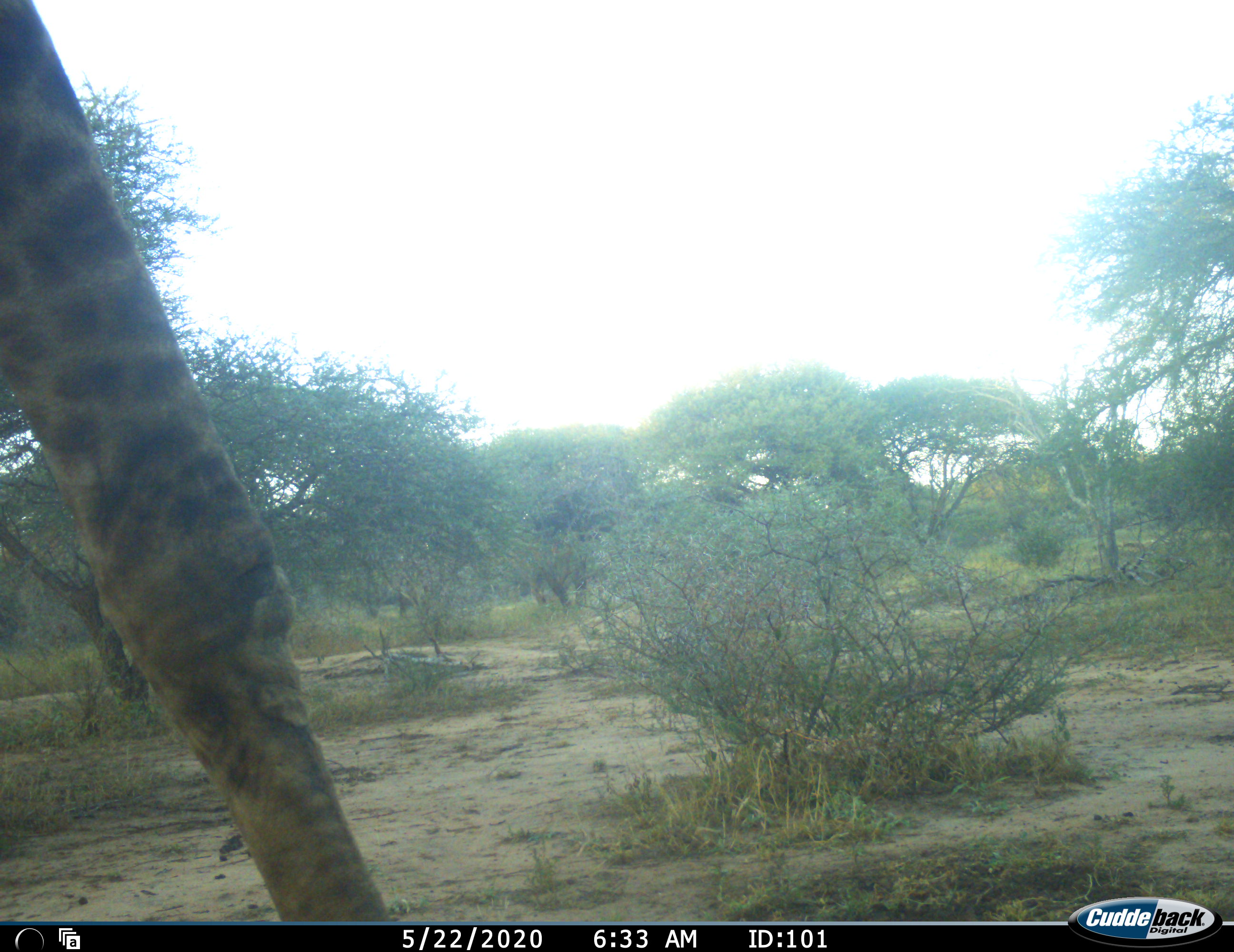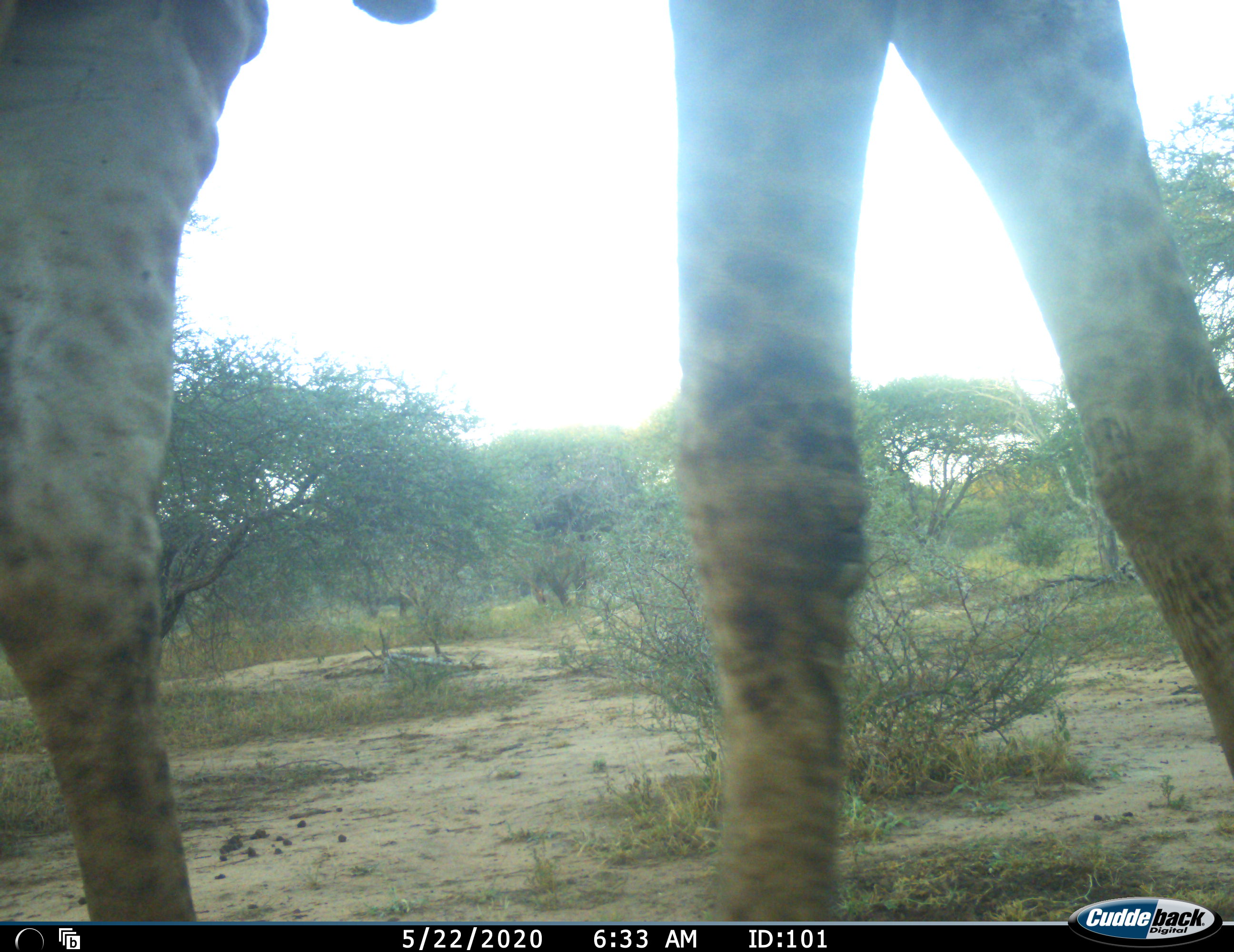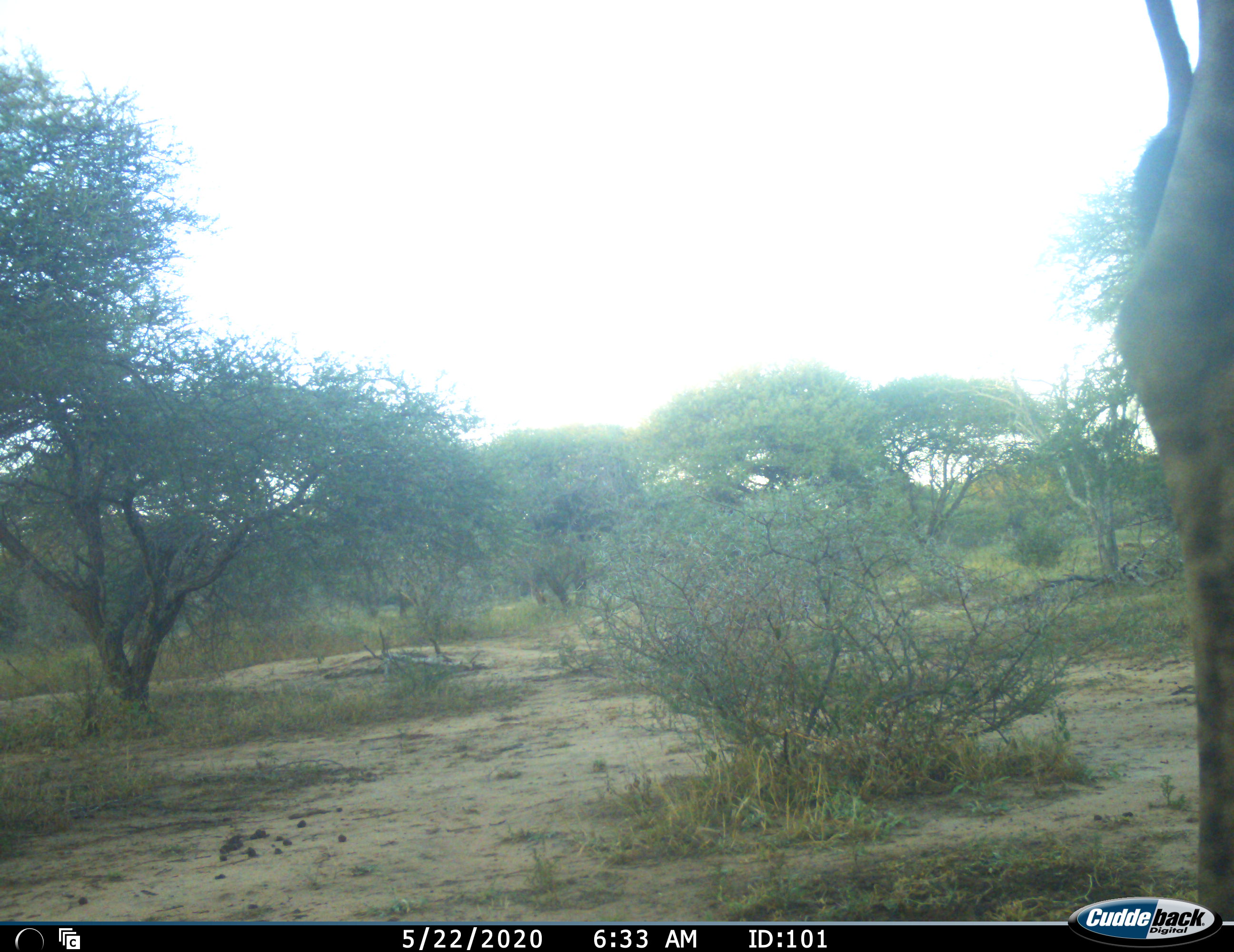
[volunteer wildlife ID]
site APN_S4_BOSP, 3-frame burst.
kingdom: Animalia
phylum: Chordata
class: Mammalia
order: Artiodactyla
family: Giraffidae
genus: Giraffa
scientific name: Giraffa camelopardalis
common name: giraffe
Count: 1.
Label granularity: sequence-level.